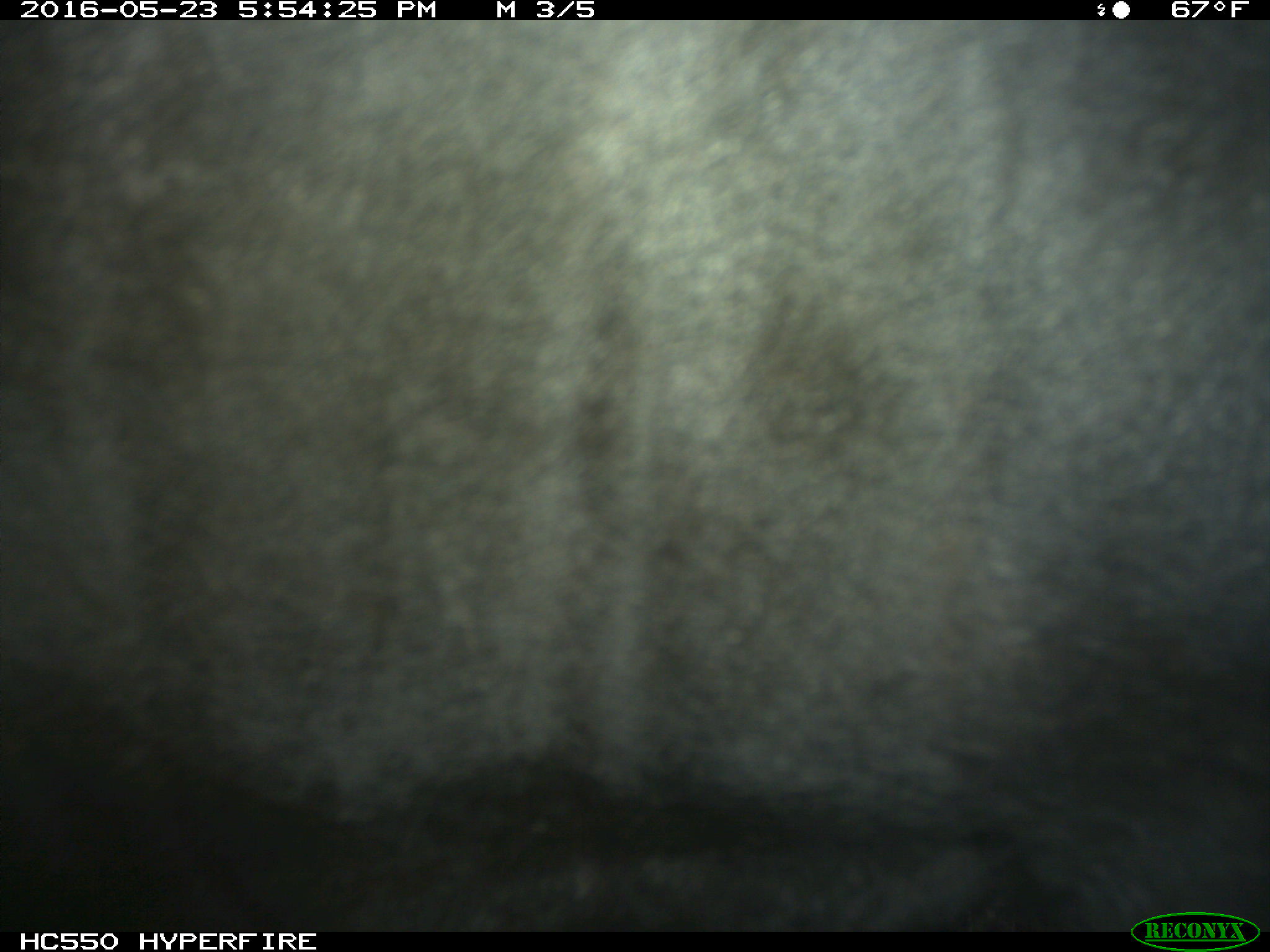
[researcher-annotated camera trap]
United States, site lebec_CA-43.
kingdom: Animalia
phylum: Chordata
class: Mammalia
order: Artiodactyla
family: Bovidae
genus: Bos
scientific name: Bos taurus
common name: domestic cow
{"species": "Bos taurus (domestic cow)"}